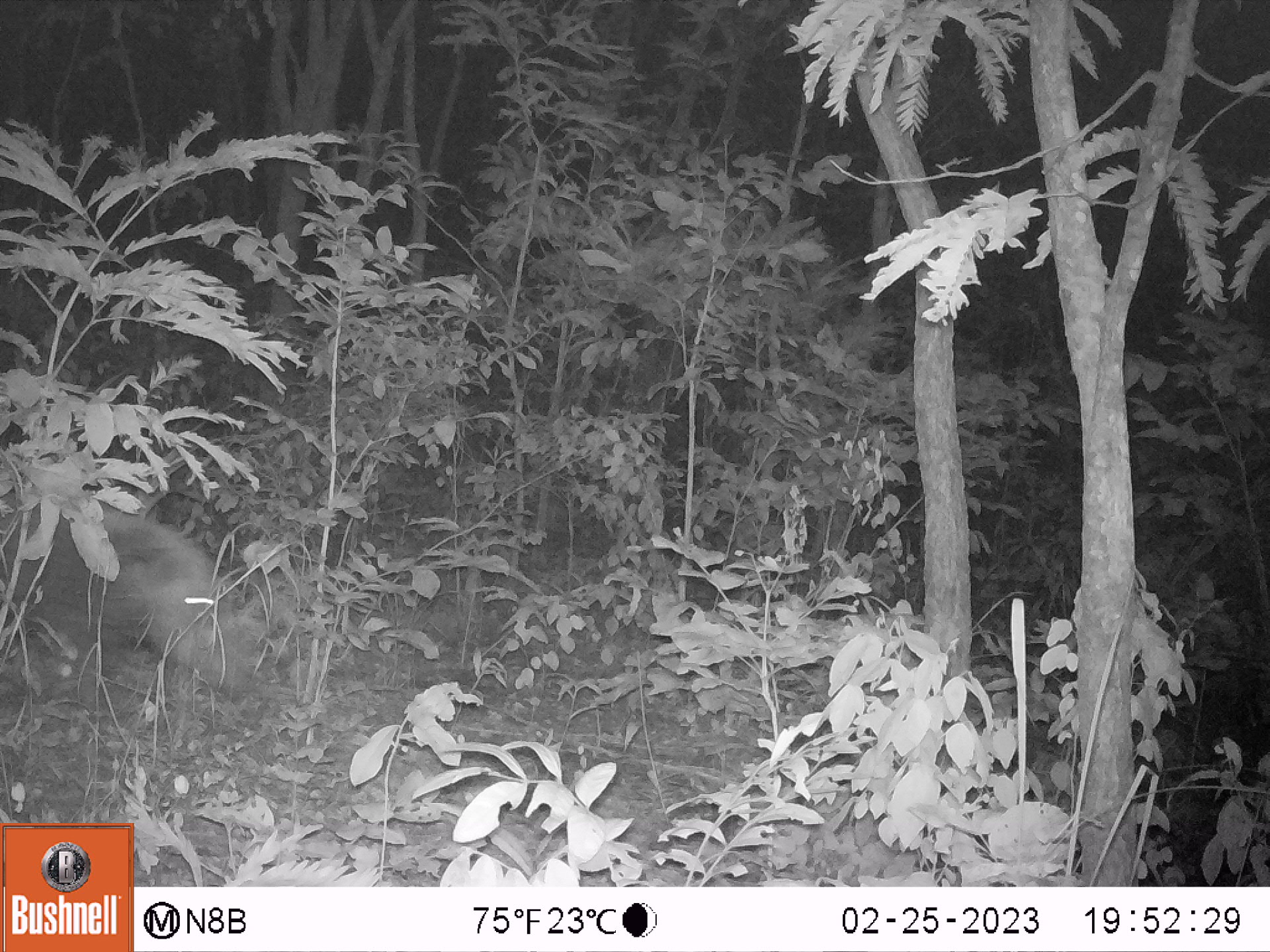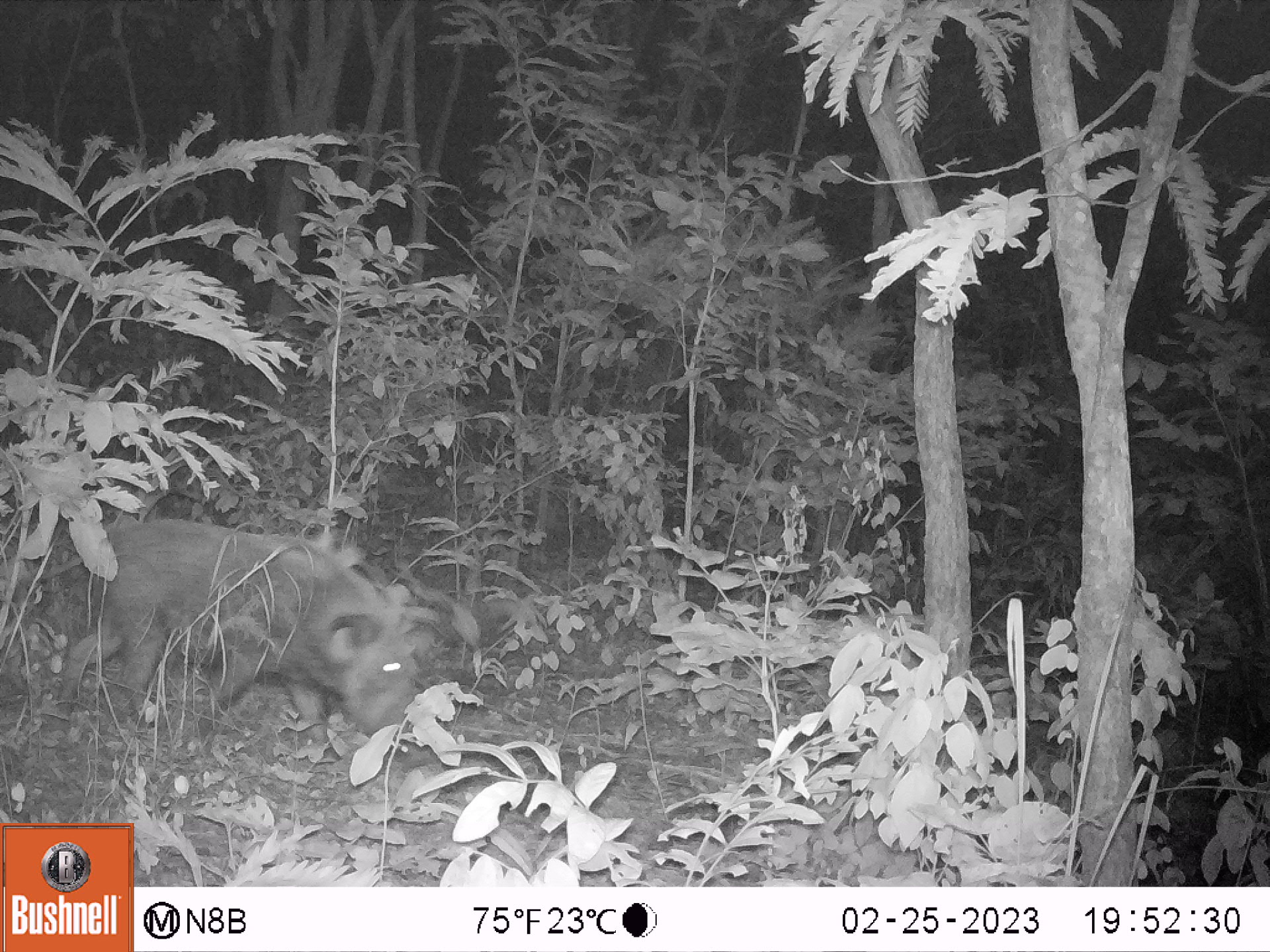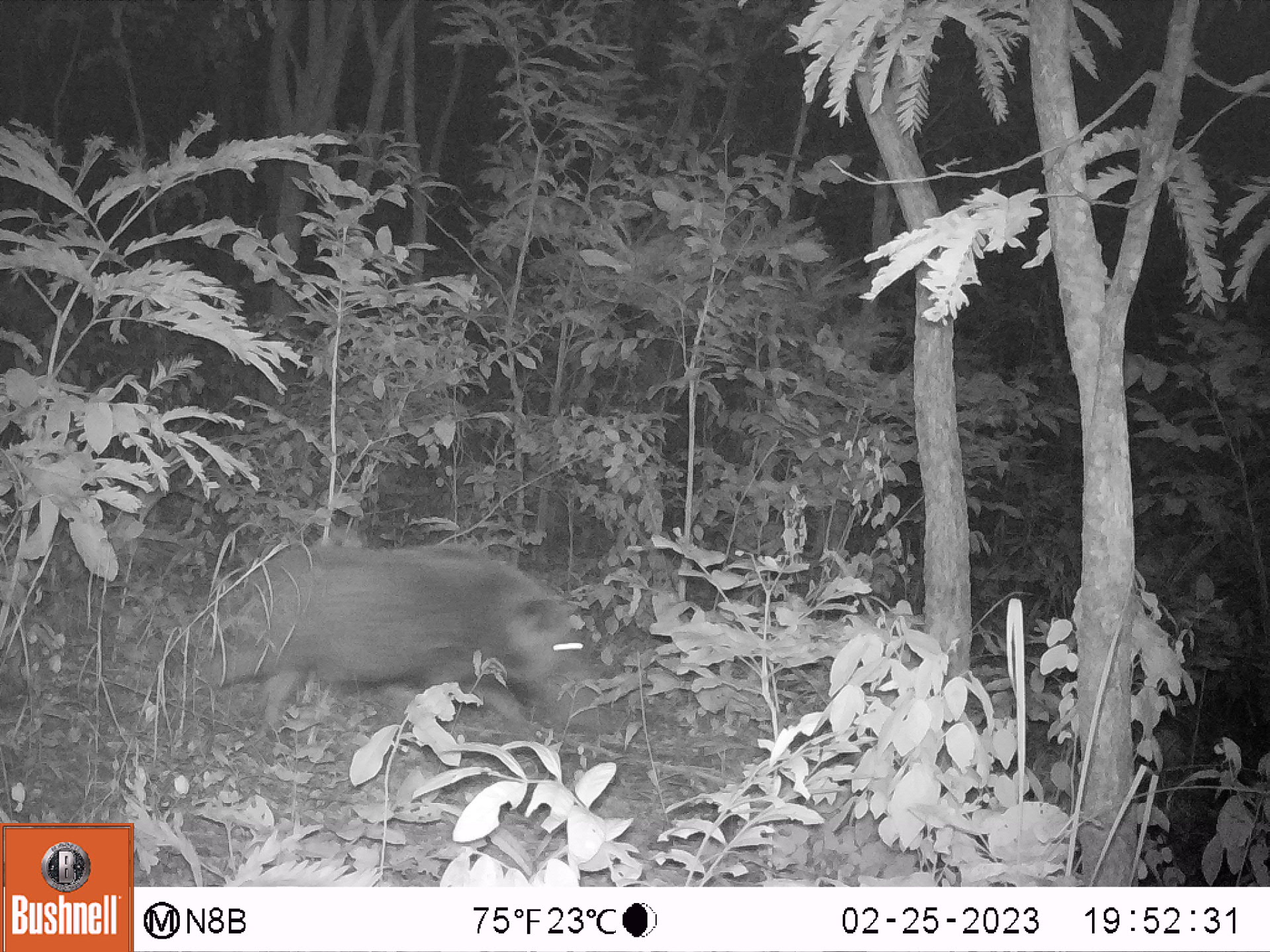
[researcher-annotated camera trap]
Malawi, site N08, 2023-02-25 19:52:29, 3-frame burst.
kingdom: Animalia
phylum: Chordata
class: Mammalia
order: Artiodactyla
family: Suidae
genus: Potamochoerus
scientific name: Potamochoerus larvatus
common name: bushpig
Bushpig (Potamochoerus larvatus), count 1.